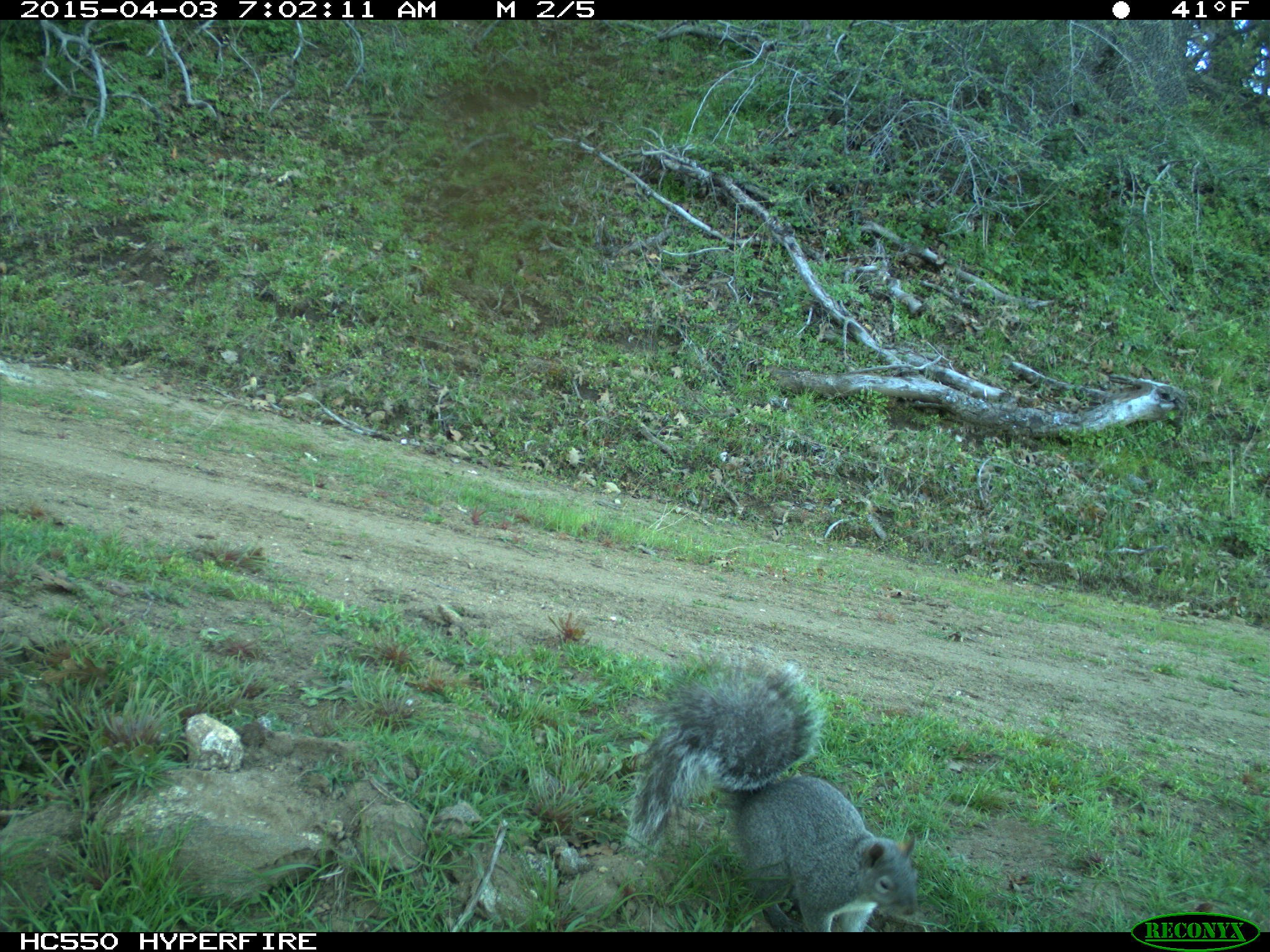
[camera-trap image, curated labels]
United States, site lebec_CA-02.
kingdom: Animalia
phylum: Chordata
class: Mammalia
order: Rodentia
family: Sciuridae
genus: Sciurus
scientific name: Sciurus carolinensis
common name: eastern gray squirrel